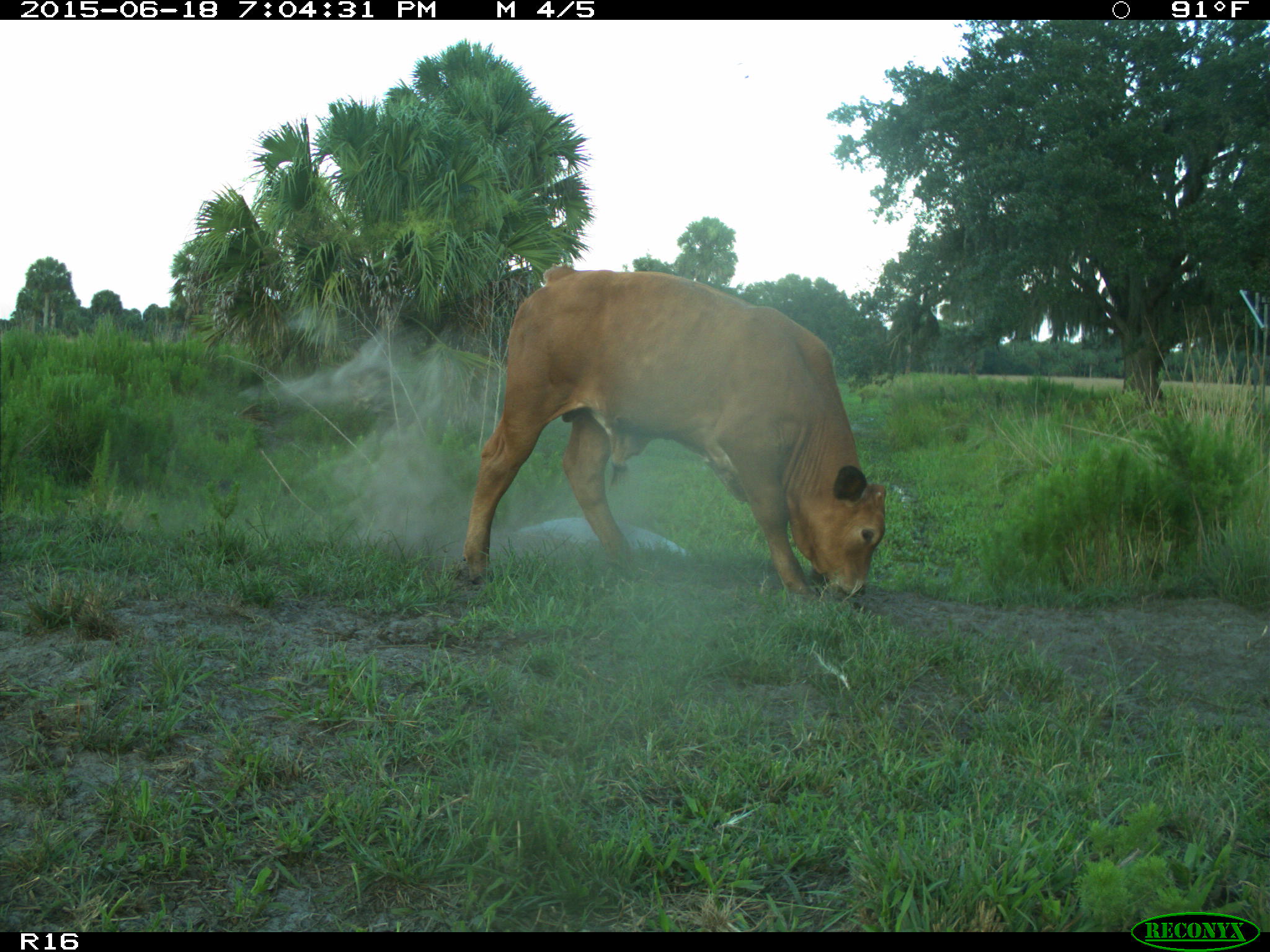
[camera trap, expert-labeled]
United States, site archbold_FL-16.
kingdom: Animalia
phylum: Chordata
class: Mammalia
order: Artiodactyla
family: Bovidae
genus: Bos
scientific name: Bos taurus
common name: domestic cow